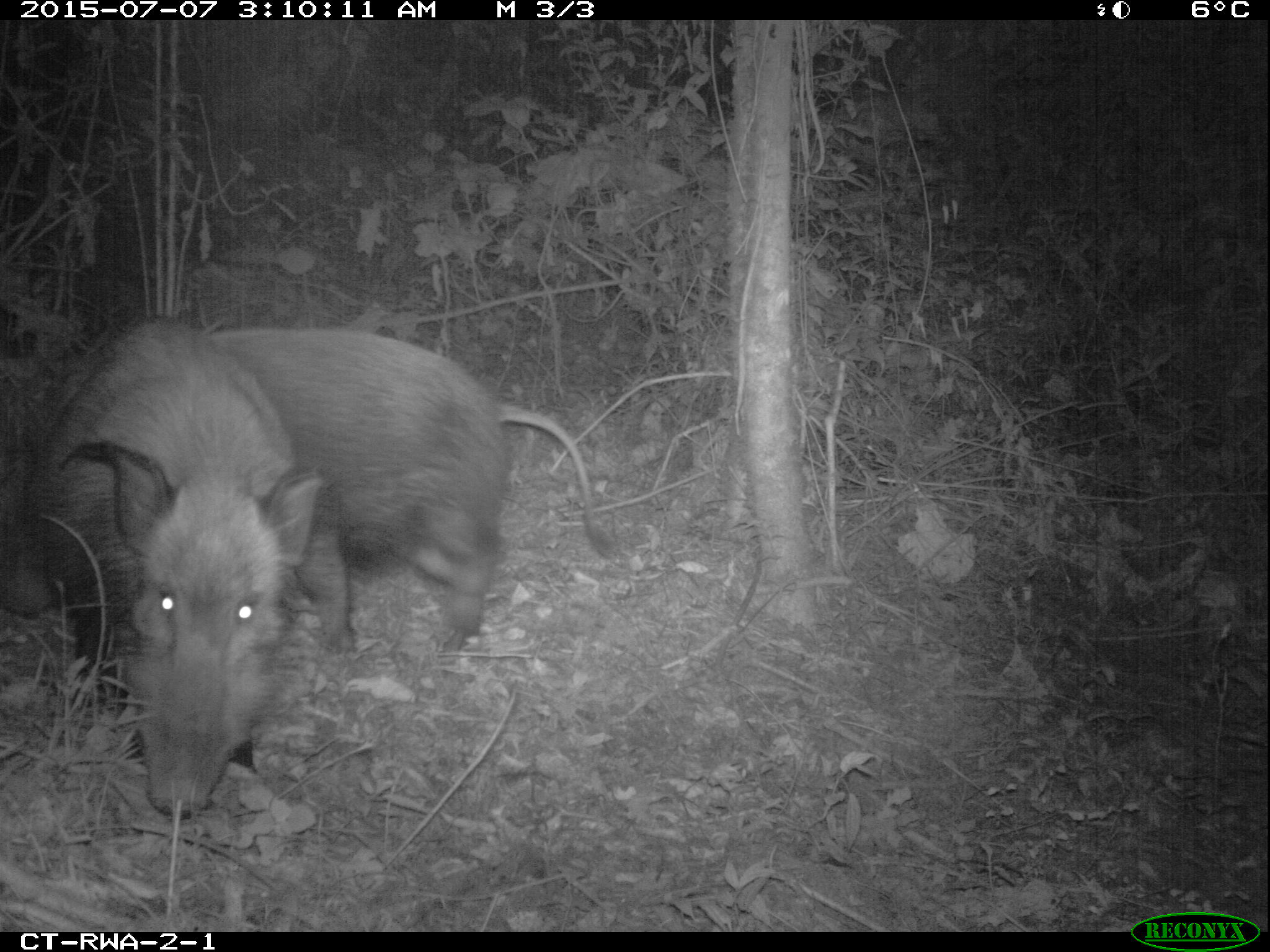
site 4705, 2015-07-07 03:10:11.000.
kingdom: Animalia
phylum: Chordata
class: Mammalia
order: Artiodactyla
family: Suidae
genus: Potamochoerus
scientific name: Potamochoerus larvatus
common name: bushpig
Potamochoerus larvatus (bushpig), count 2.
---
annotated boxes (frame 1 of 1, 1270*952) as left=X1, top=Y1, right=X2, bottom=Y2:
potamochoerus larvatus: left=0, top=323, right=621, bottom=658; left=30, top=317, right=326, bottom=811